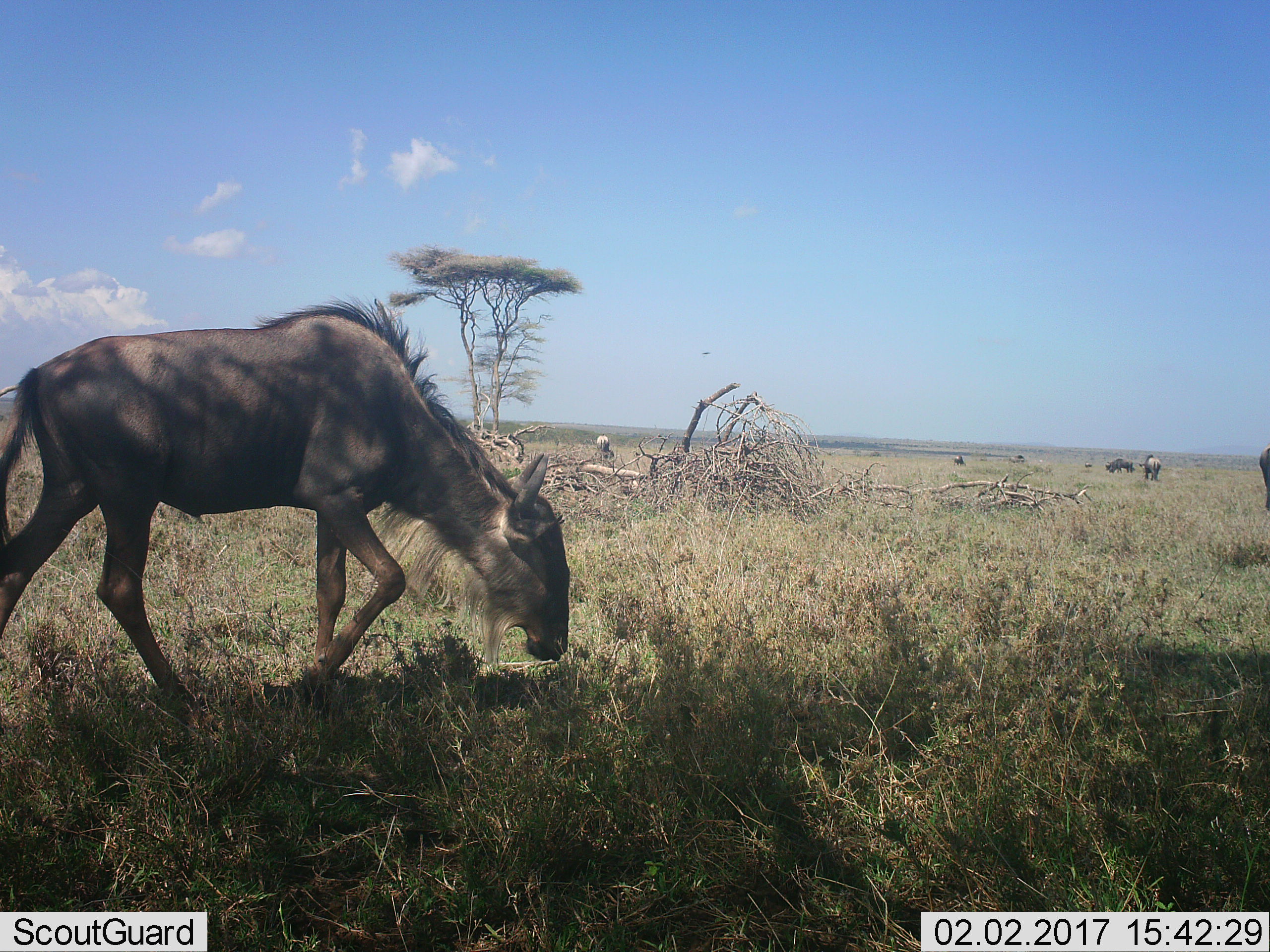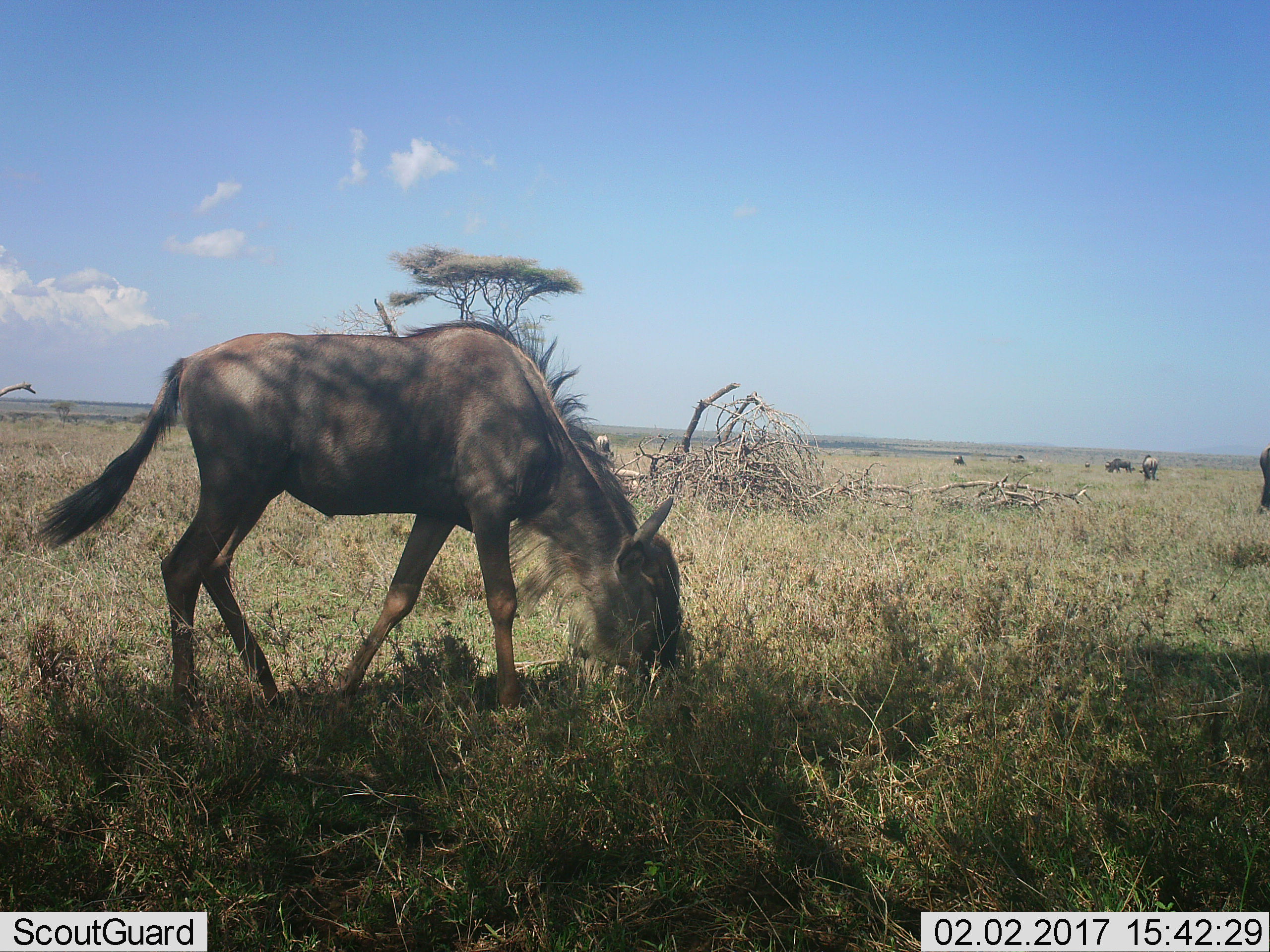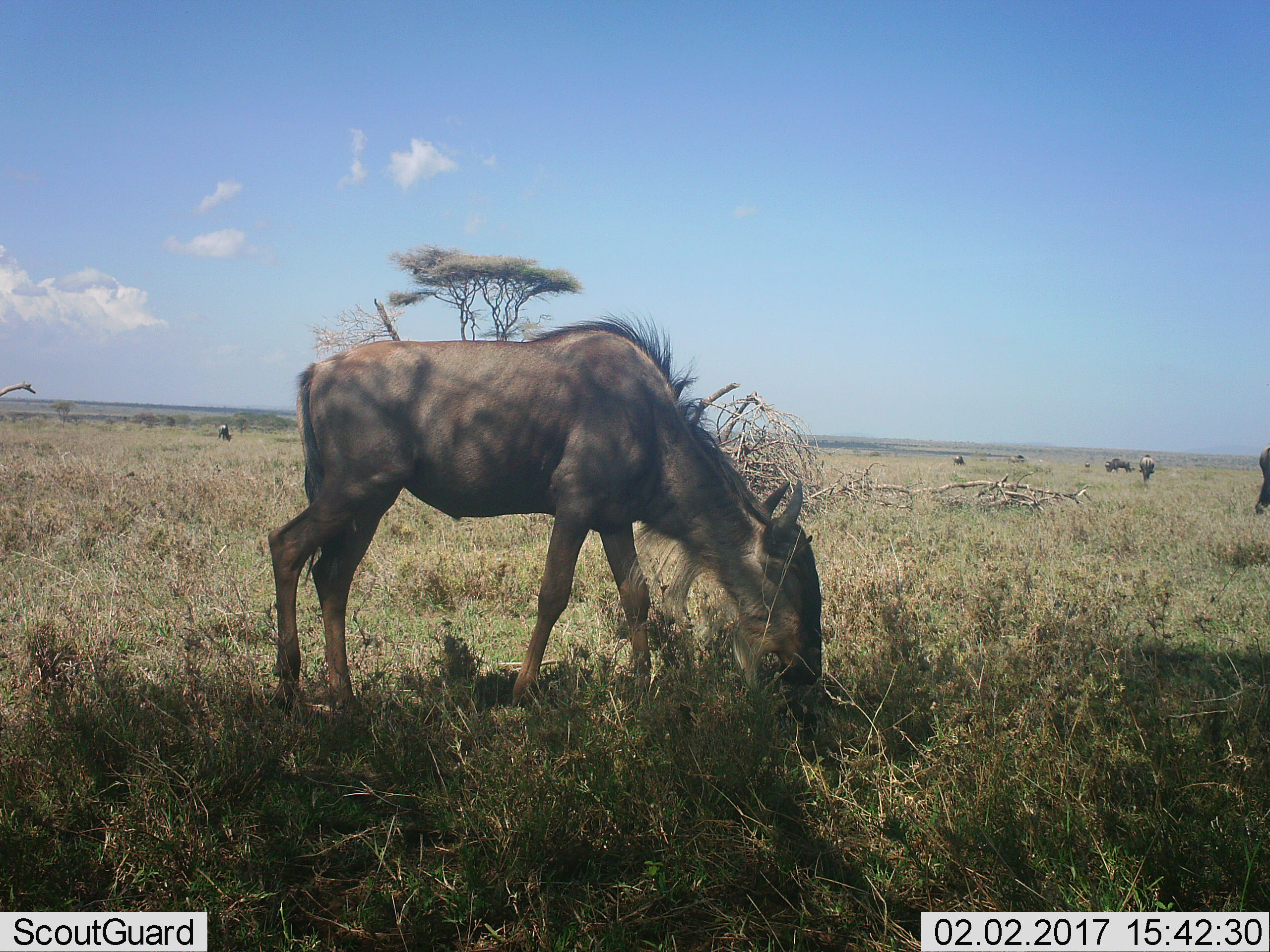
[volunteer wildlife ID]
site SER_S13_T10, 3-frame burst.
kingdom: Animalia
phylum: Chordata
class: Mammalia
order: Artiodactyla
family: Bovidae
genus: Connochaetes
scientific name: Connochaetes taurinus taurinus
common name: blue wildebeest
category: wildebeestblue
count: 1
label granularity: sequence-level